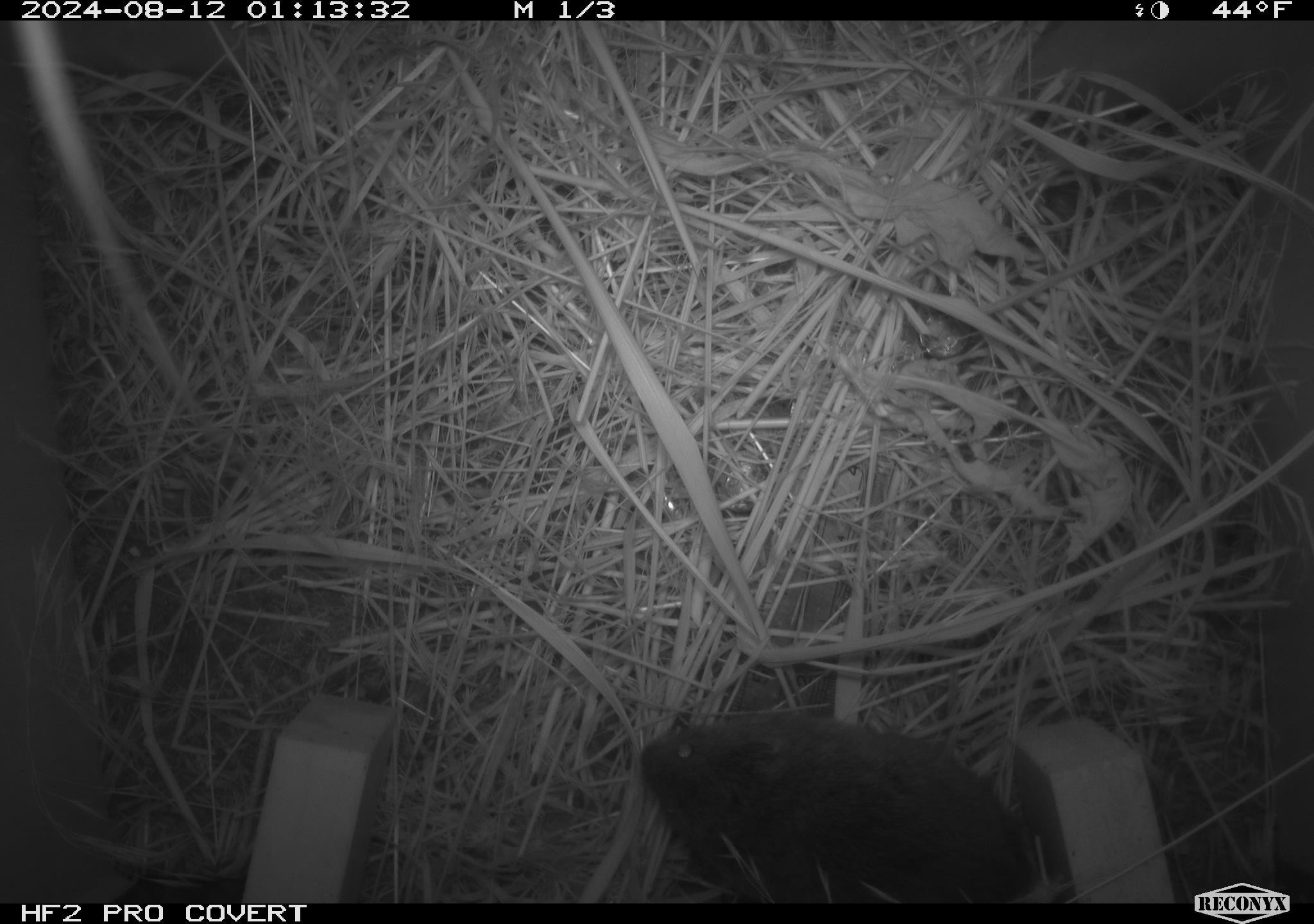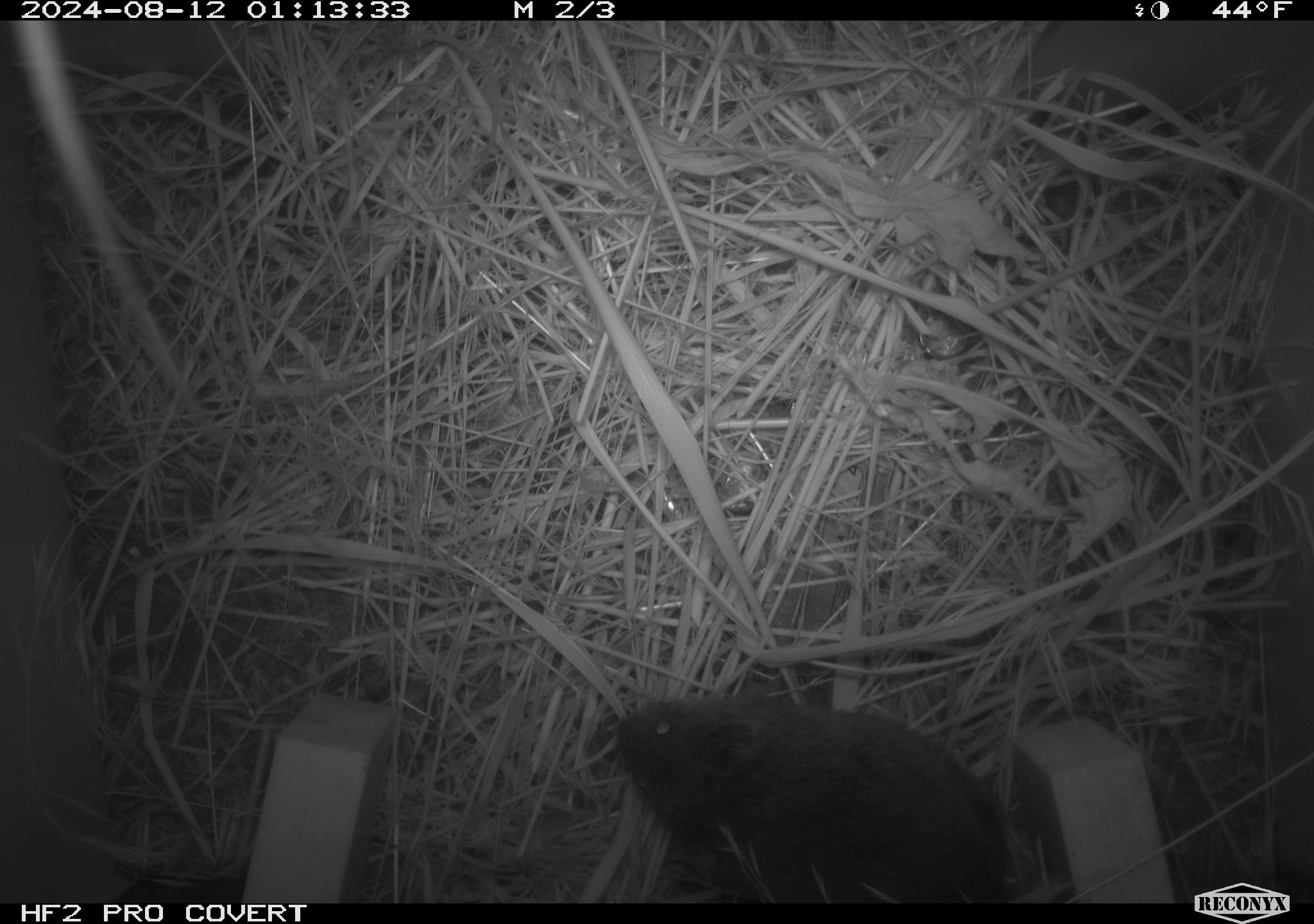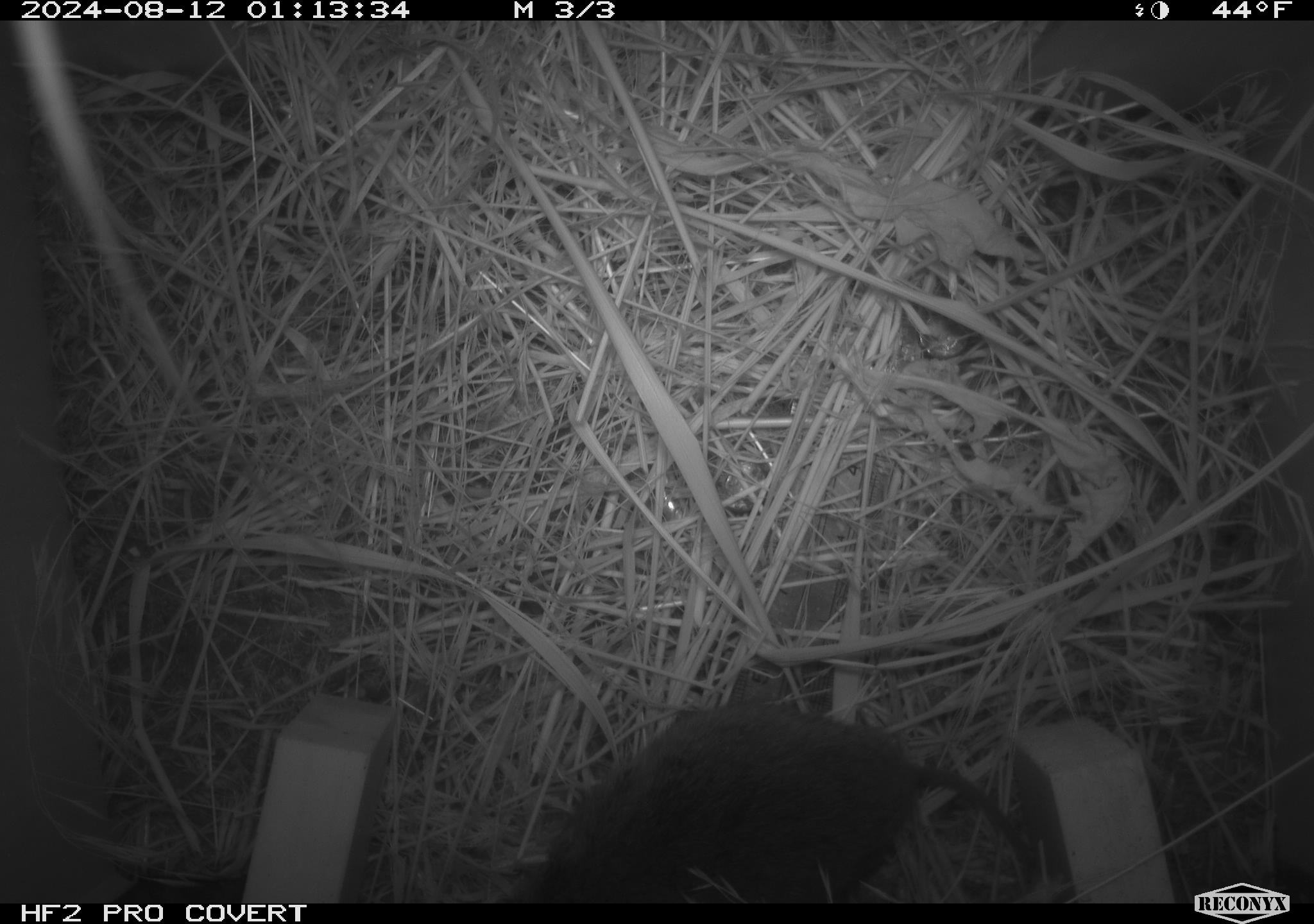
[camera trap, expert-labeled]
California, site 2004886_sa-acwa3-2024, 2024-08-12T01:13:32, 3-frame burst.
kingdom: Animalia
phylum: Chordata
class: Mammalia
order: Rodentia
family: Cricetidae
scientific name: Arvicolinae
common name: voles, lemmings, and muskrats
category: arvicolinae subfamily